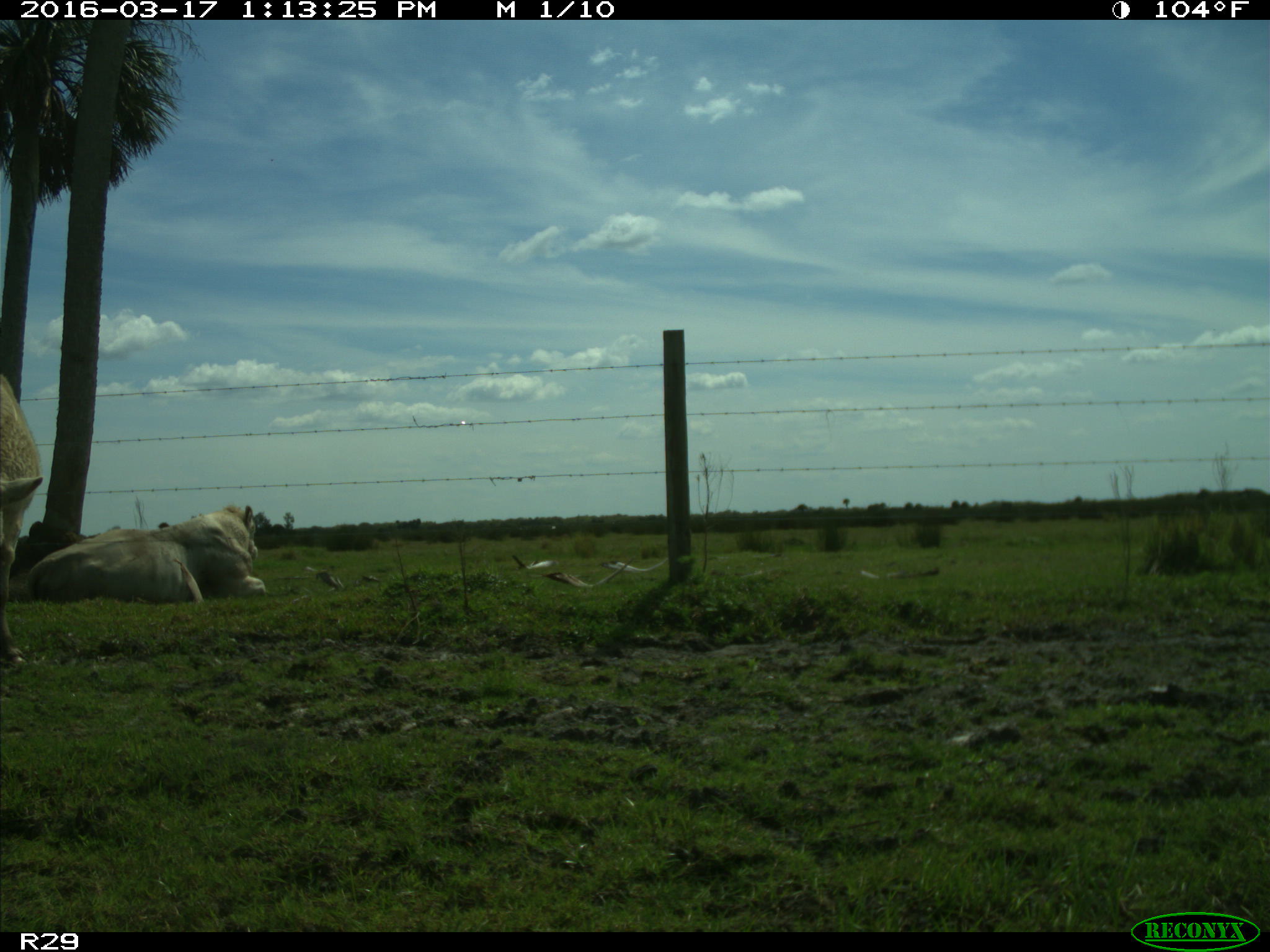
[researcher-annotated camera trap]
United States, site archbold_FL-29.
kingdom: Animalia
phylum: Chordata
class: Mammalia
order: Artiodactyla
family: Bovidae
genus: Bos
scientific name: Bos taurus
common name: domestic cow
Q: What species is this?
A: Bos taurus (domestic cow).